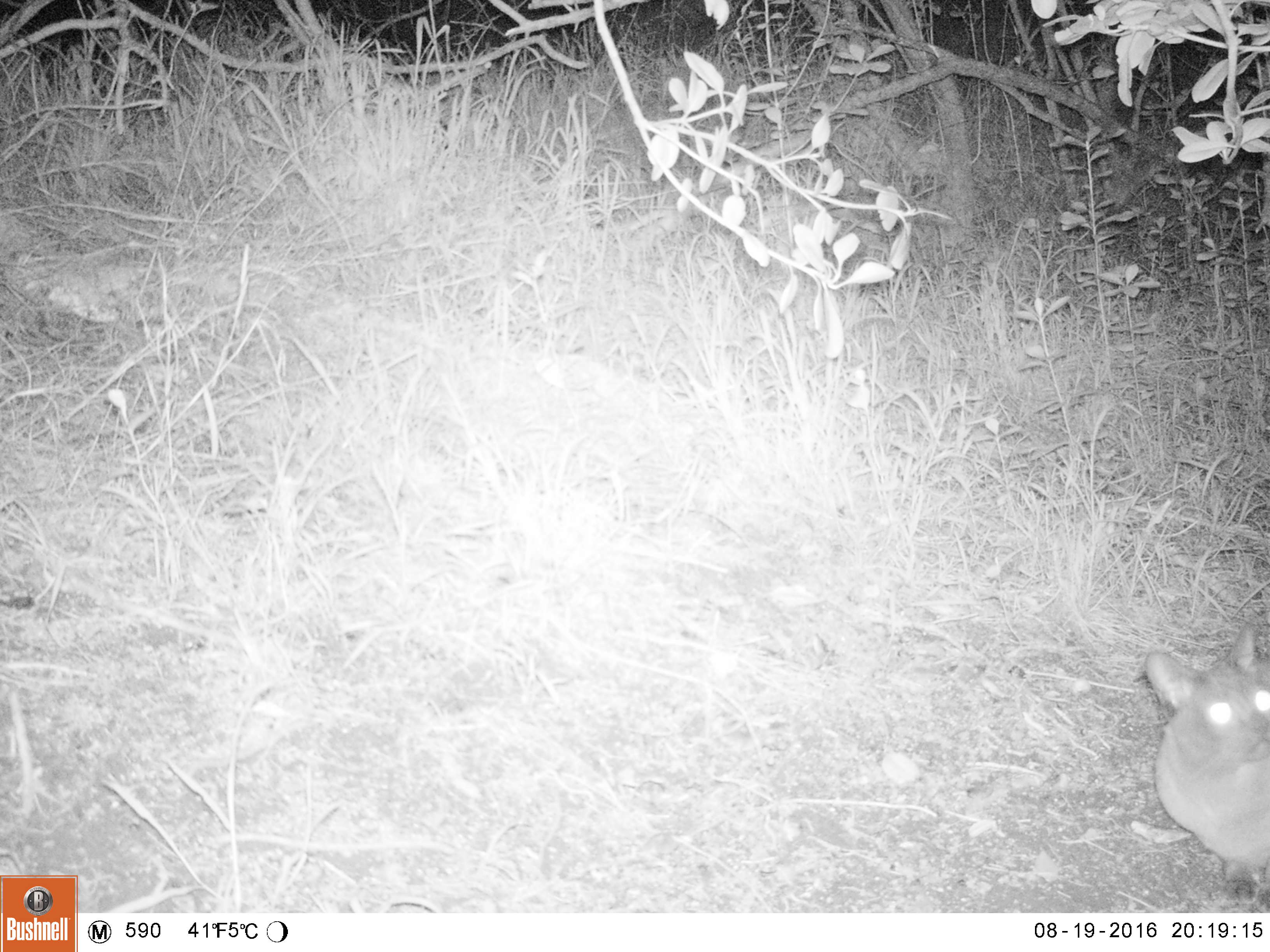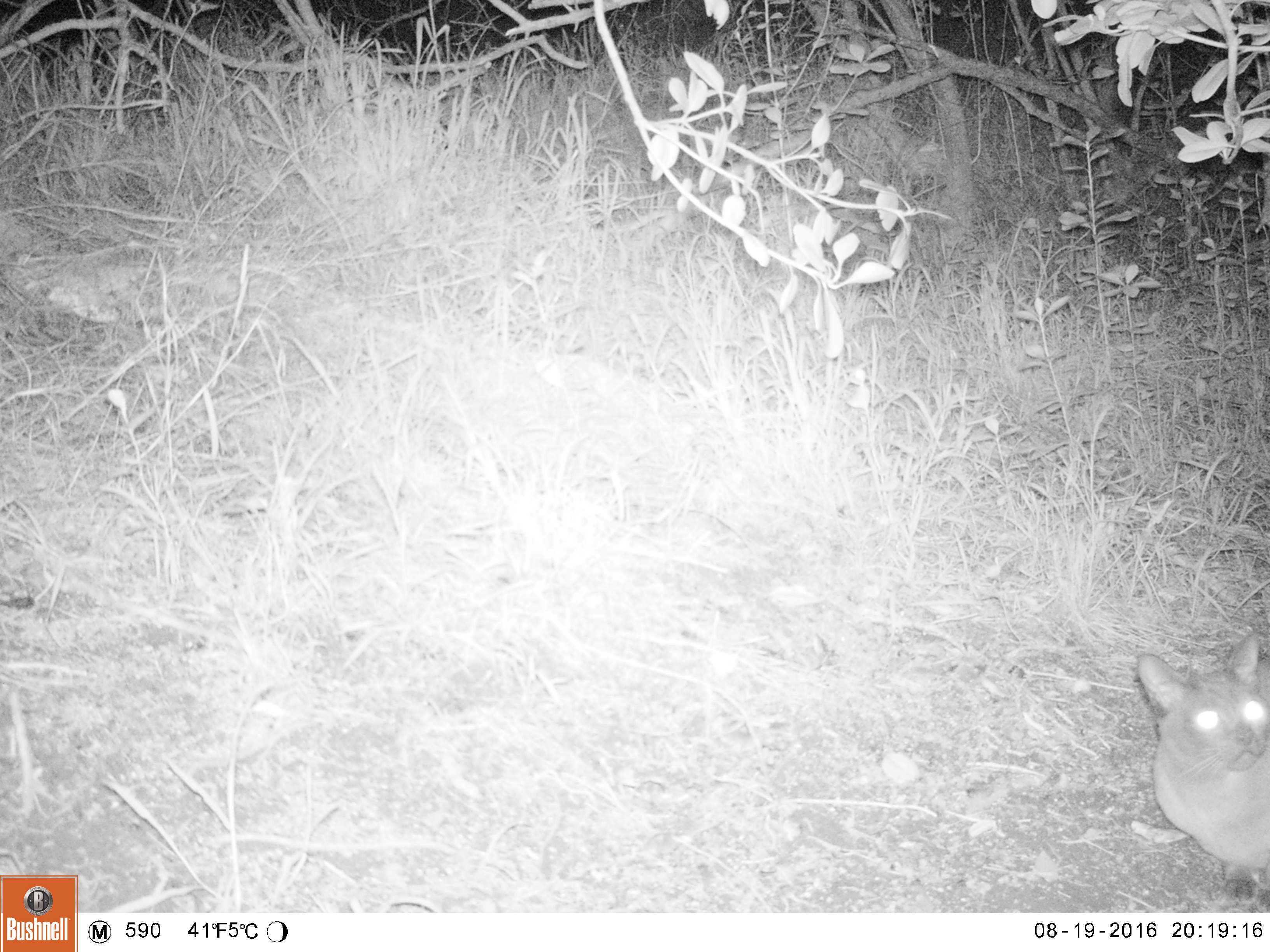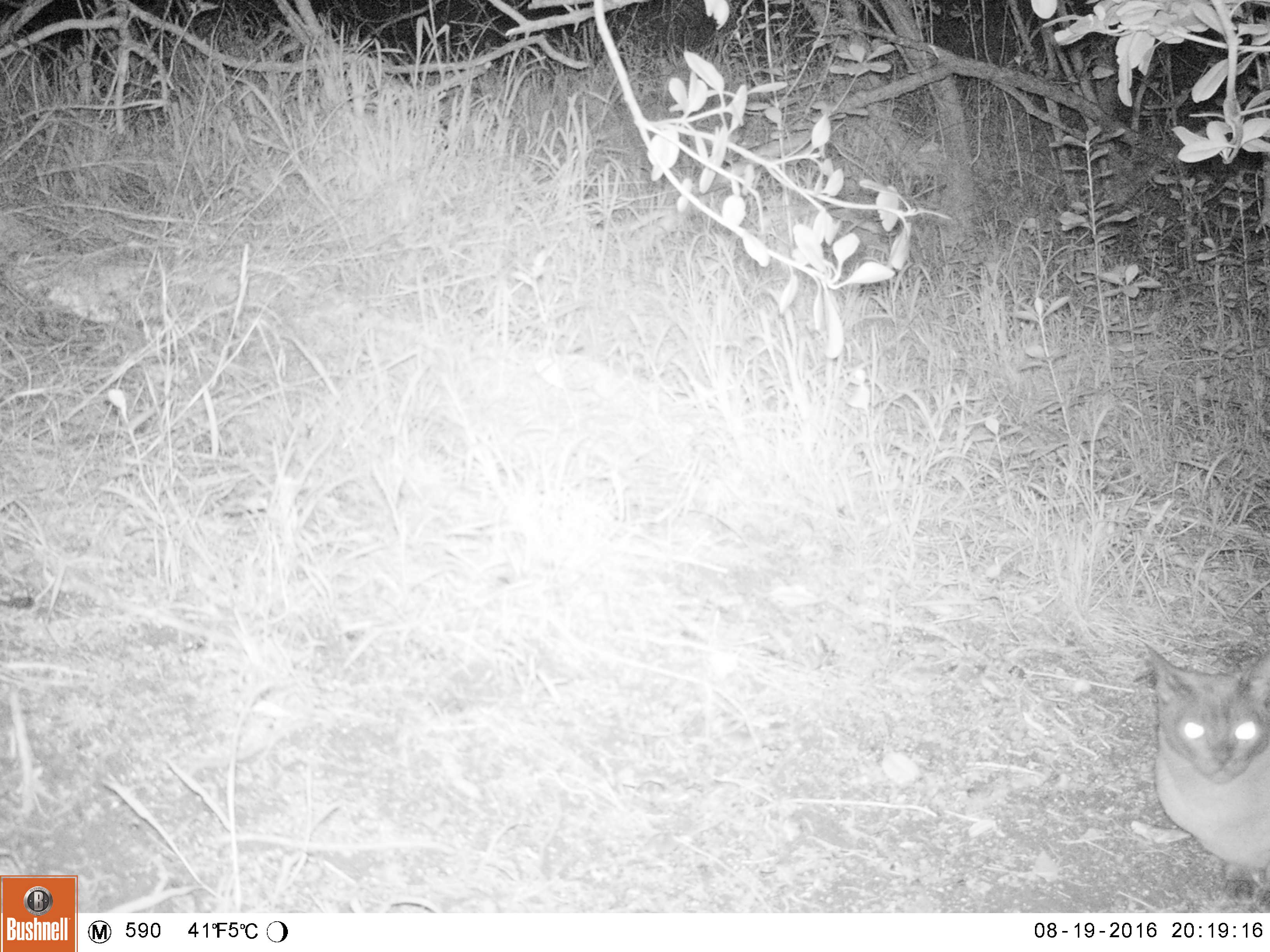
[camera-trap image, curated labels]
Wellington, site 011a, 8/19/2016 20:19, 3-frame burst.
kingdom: Animalia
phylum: Chordata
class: Mammalia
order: Carnivora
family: Felidae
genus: Felis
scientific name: Felis catus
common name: cat